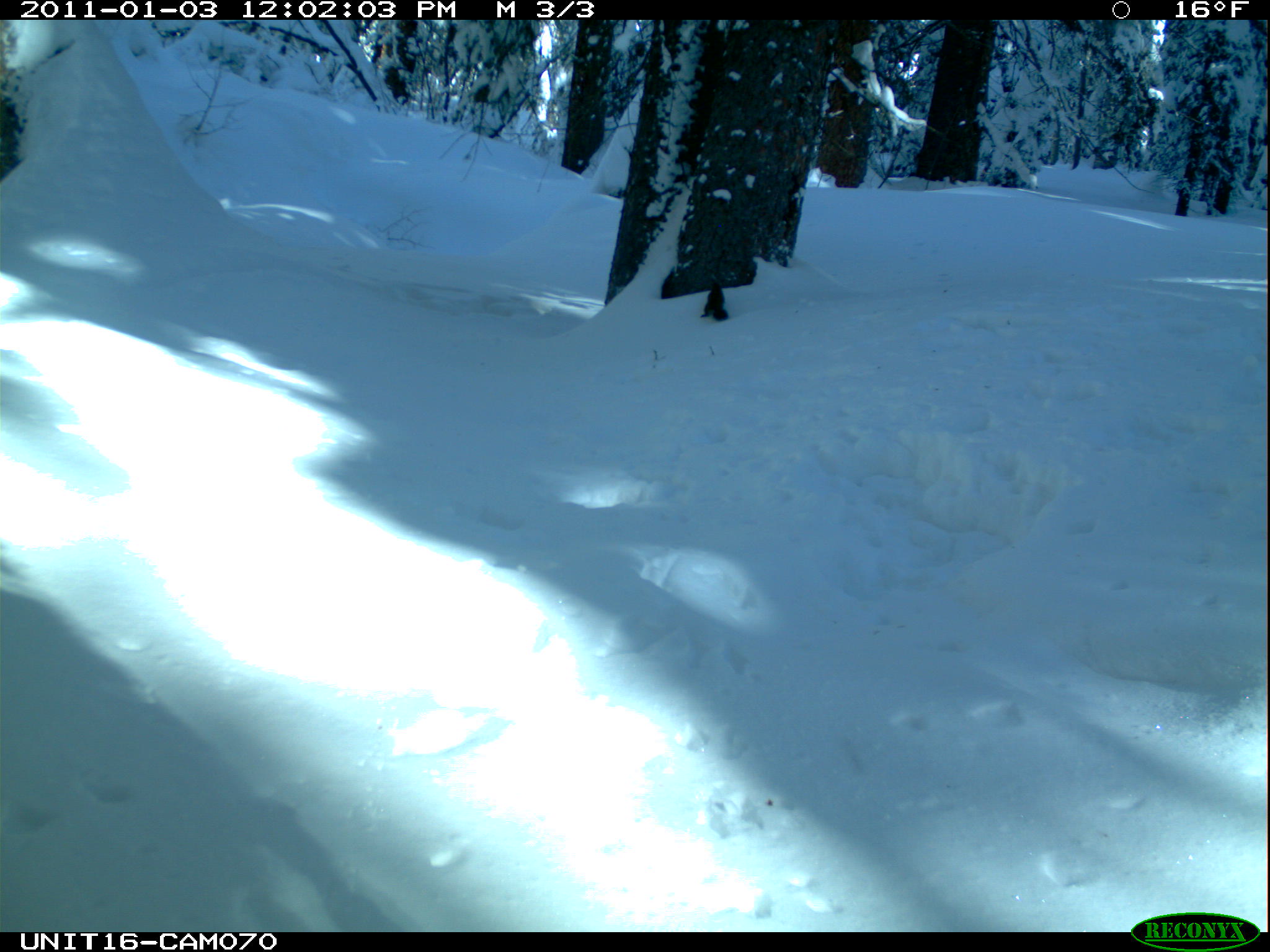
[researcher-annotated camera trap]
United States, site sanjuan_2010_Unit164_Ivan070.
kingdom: Animalia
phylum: Chordata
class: Mammalia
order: Rodentia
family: Sciuridae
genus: Tamiasciurus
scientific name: Tamiasciurus hudsonicus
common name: american red squirrel